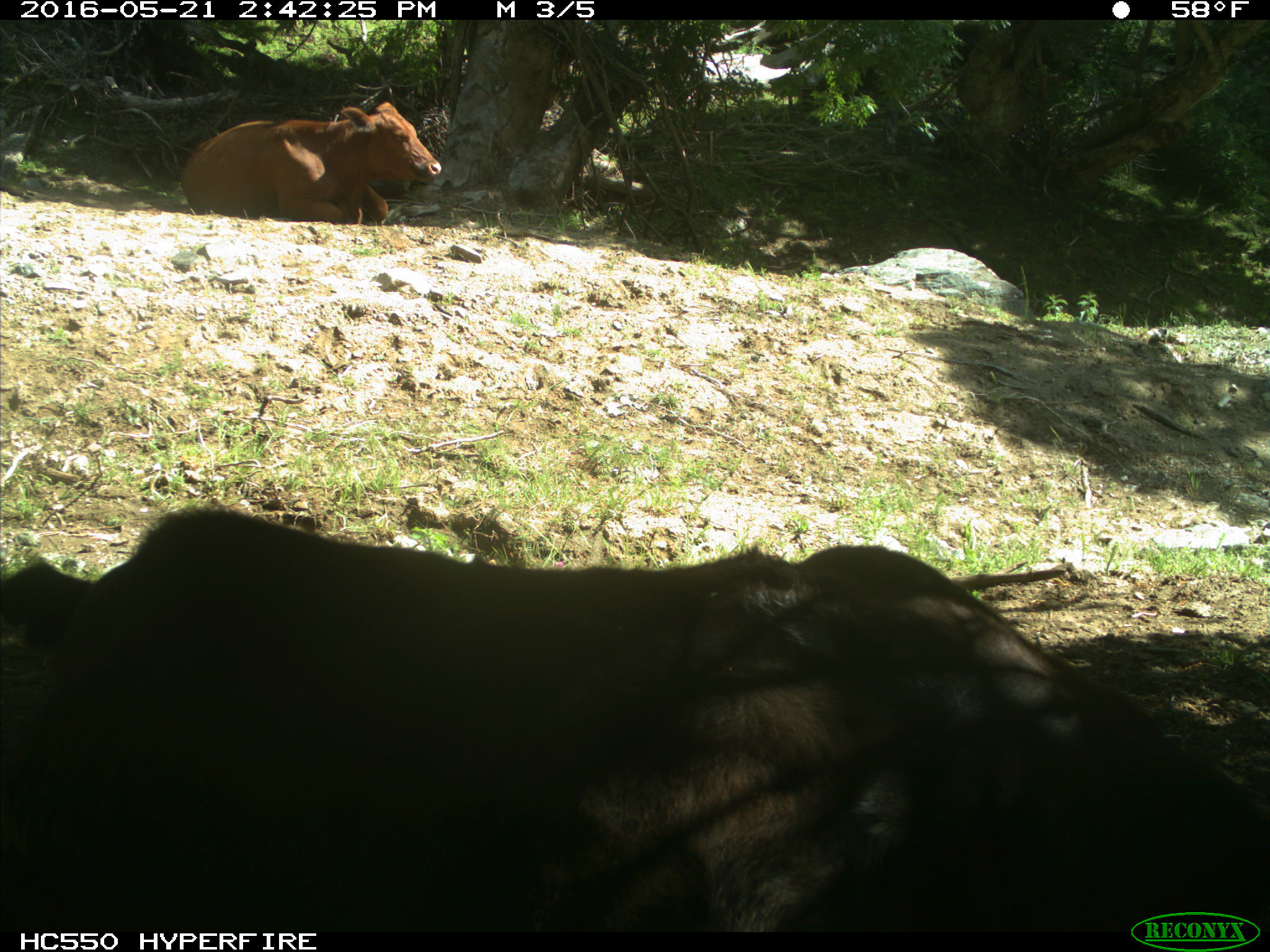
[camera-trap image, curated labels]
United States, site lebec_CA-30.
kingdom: Animalia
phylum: Chordata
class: Mammalia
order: Artiodactyla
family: Bovidae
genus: Bos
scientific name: Bos taurus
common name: domestic cow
Bos taurus (domestic cow).